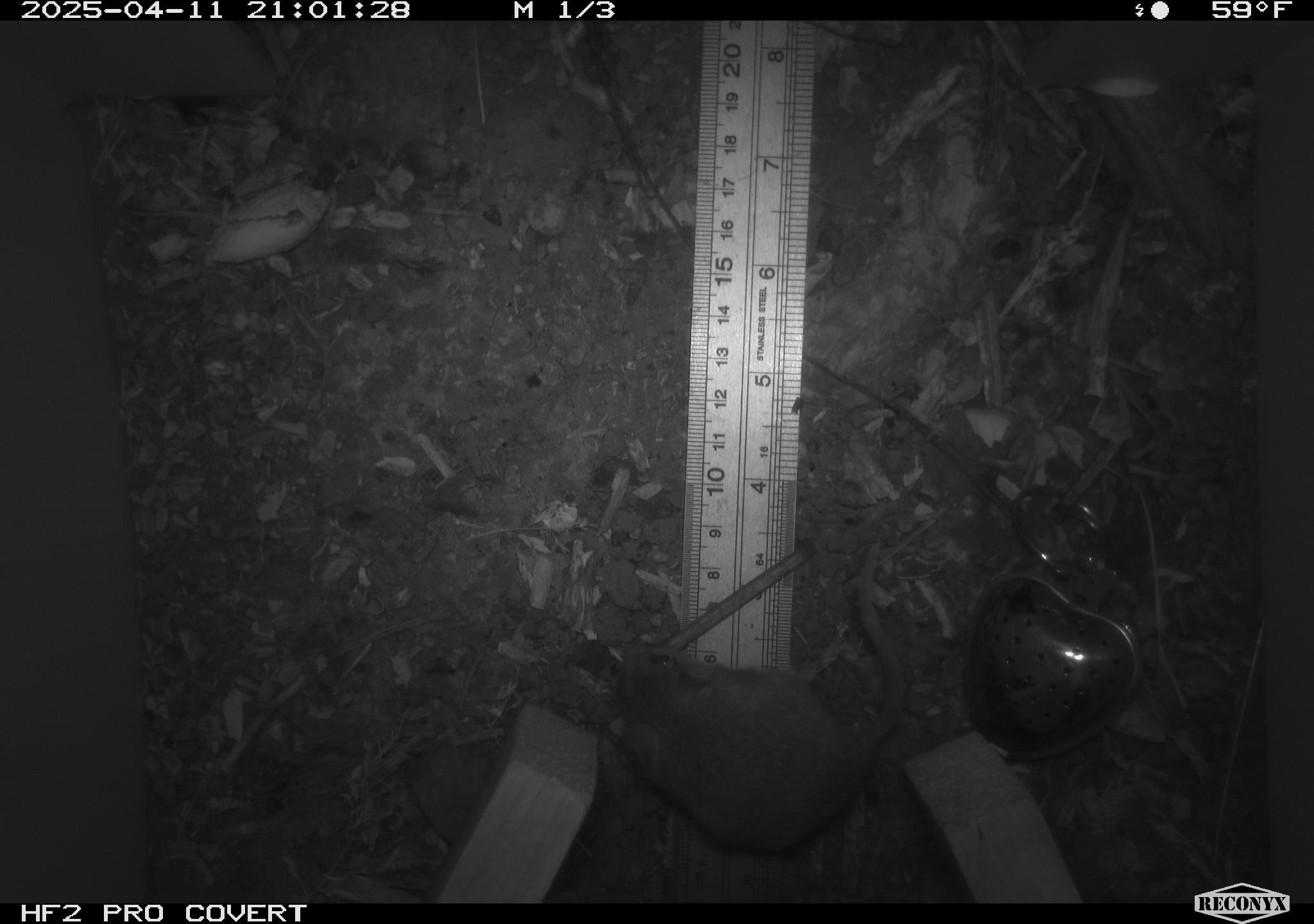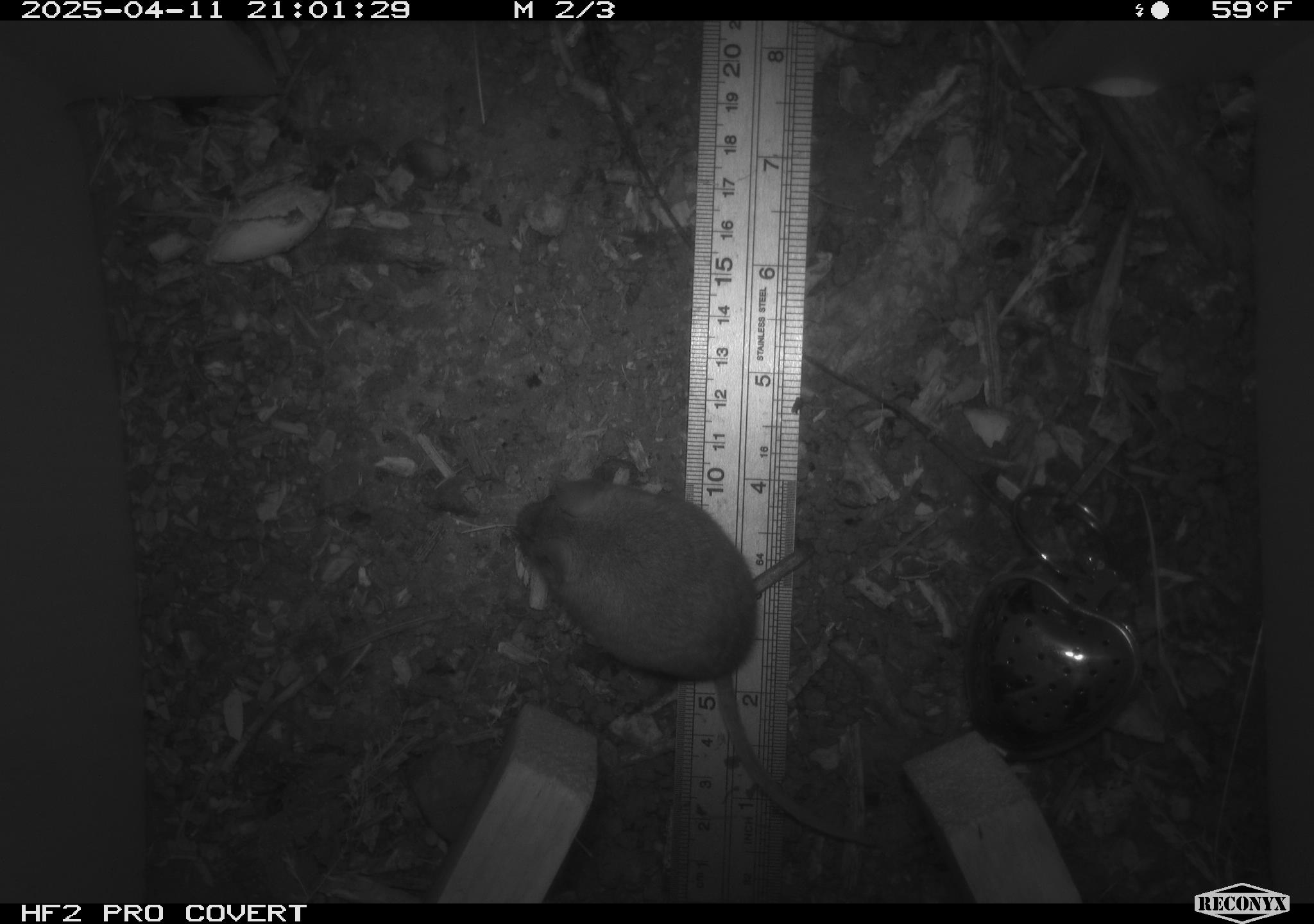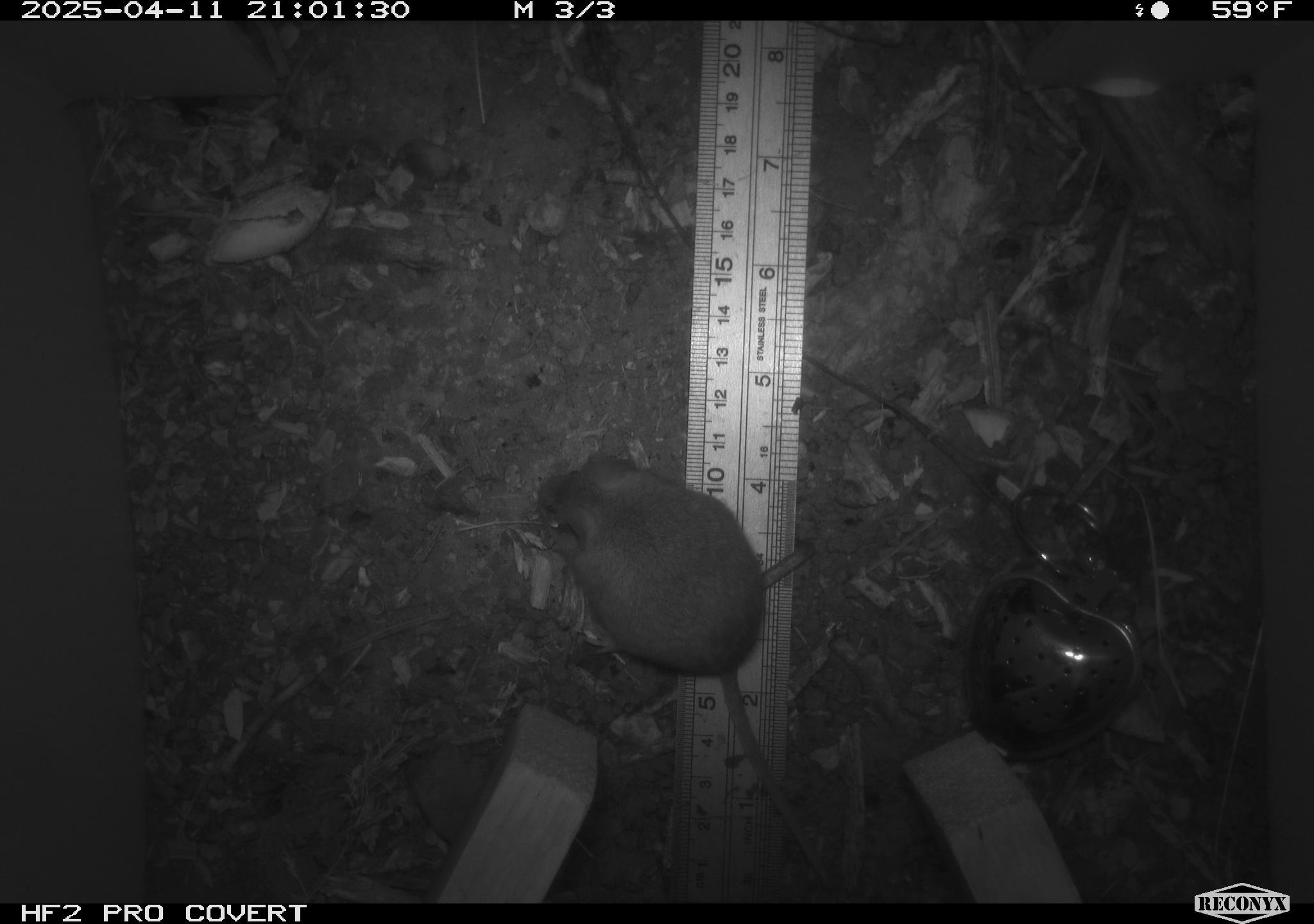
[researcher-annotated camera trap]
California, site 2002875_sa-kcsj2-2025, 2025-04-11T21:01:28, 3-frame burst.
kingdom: Animalia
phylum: Chordata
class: Mammalia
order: Rodentia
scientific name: Rodentia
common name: rodent